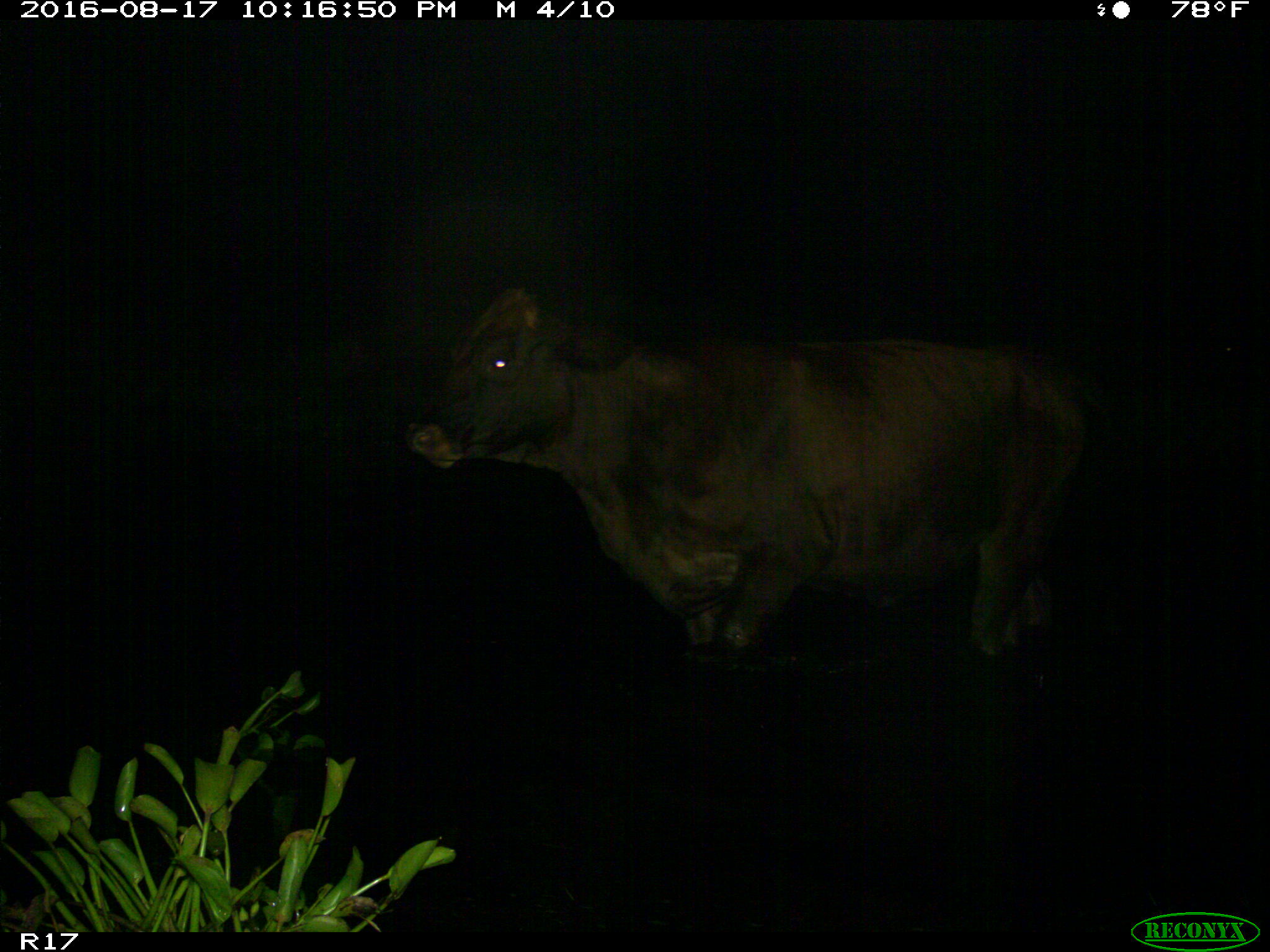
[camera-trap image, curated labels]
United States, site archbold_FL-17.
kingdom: Animalia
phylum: Chordata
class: Mammalia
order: Artiodactyla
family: Bovidae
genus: Bos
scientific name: Bos taurus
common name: domestic cow